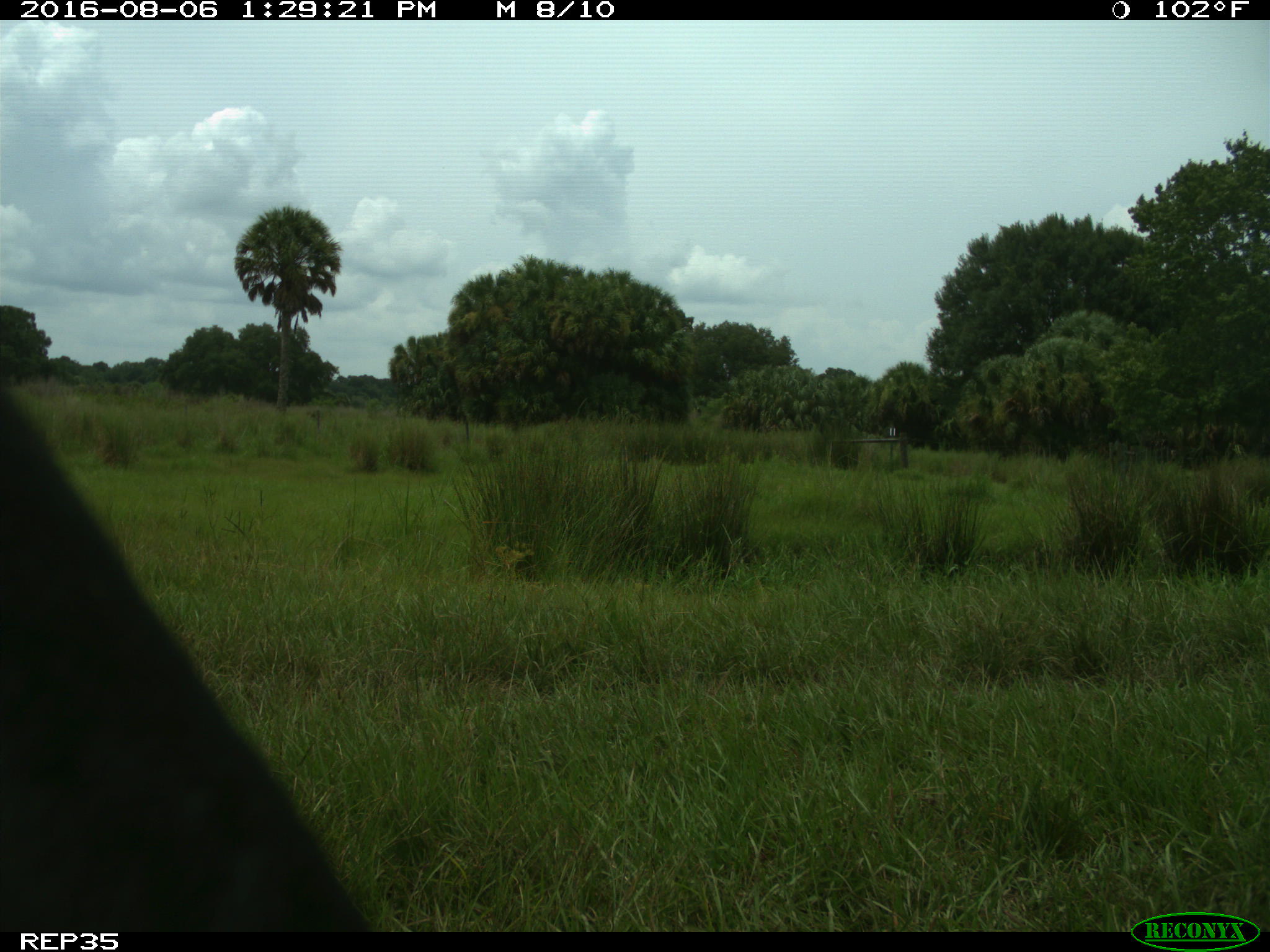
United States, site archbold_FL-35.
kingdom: Animalia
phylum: Chordata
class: Mammalia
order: Artiodactyla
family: Bovidae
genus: Bos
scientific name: Bos taurus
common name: domestic cow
Bos taurus (domestic cow).